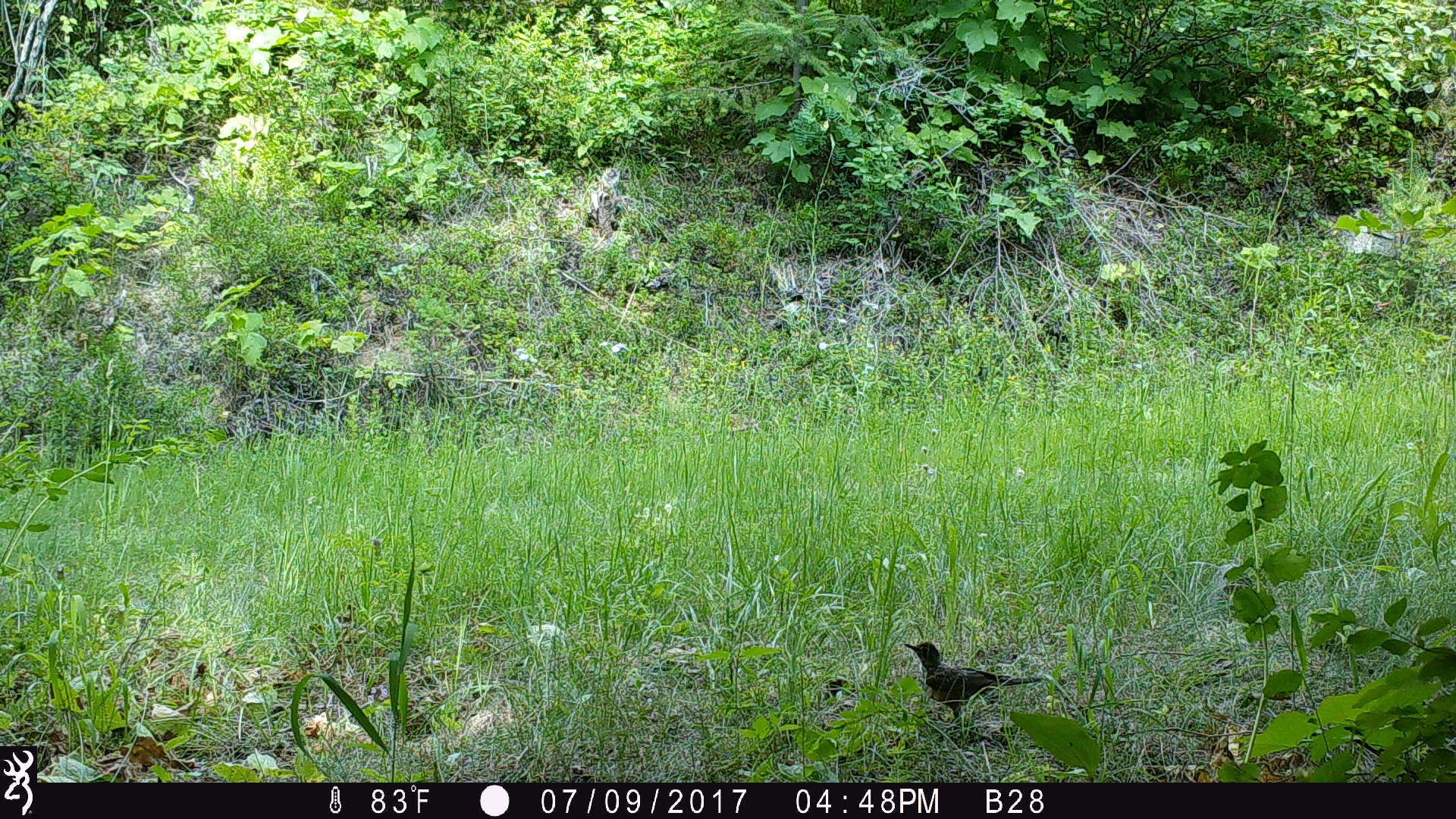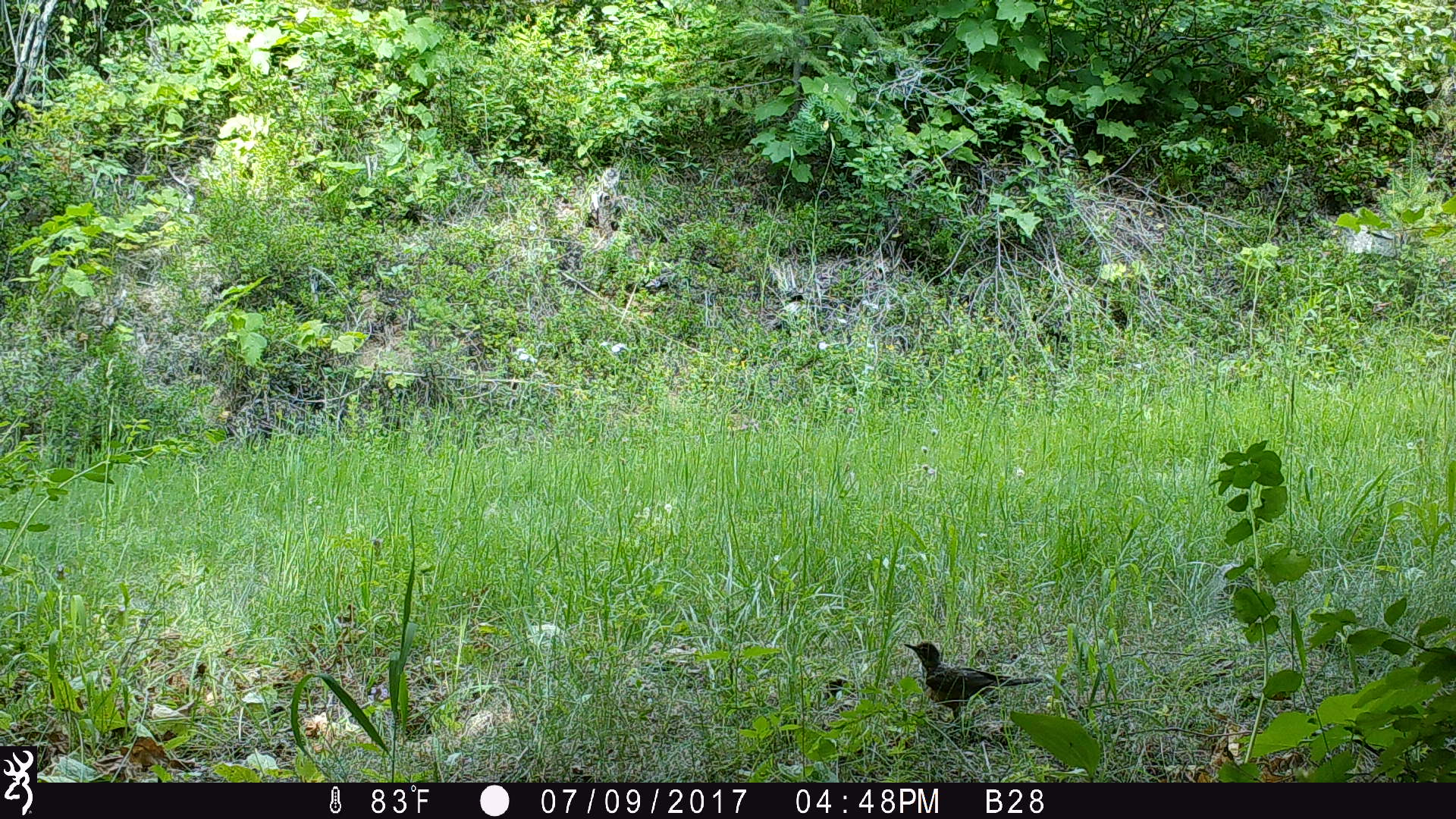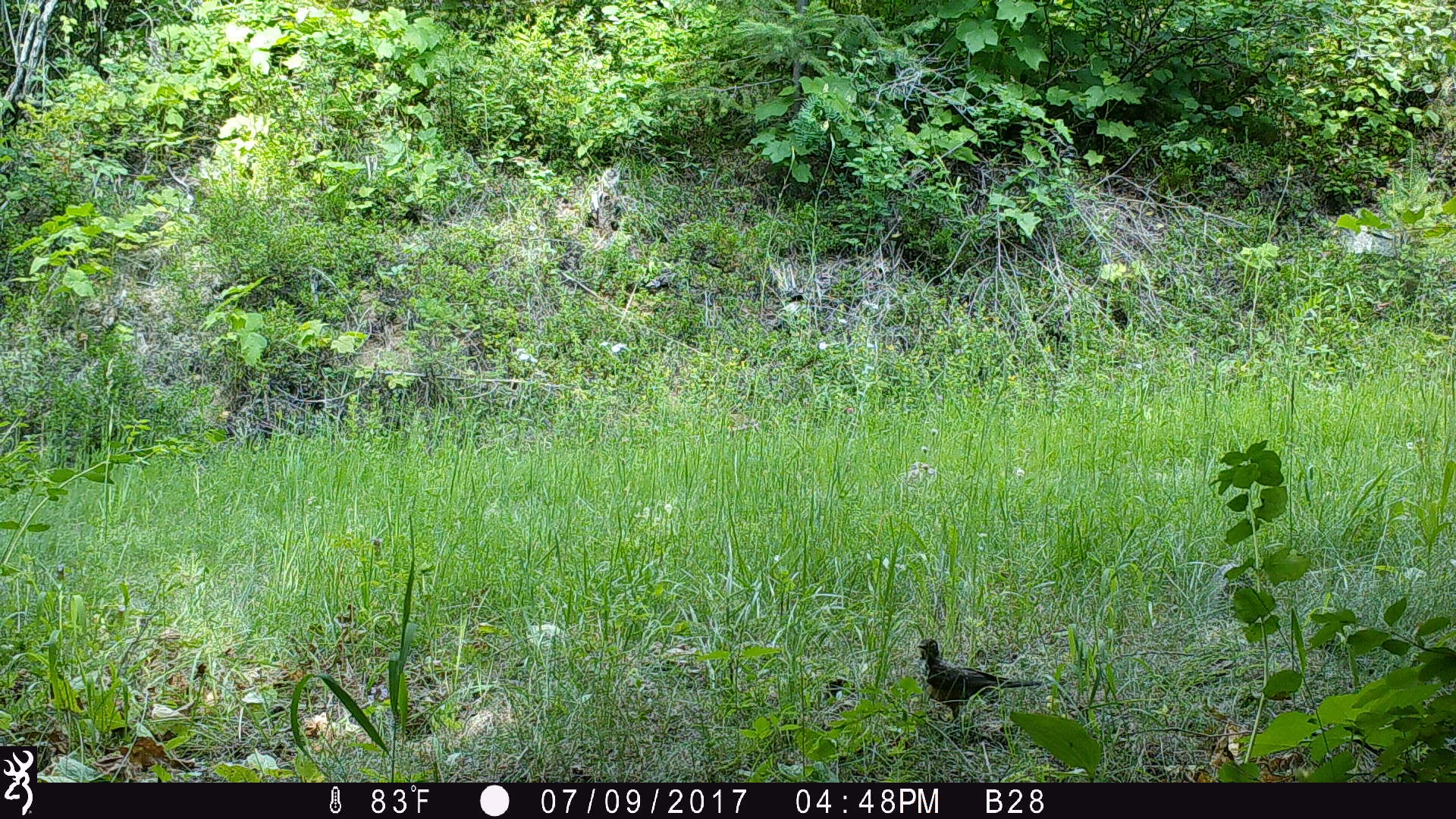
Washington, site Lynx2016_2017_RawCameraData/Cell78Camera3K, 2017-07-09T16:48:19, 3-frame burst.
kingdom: Animalia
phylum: Chordata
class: Aves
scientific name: Aves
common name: birds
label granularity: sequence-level